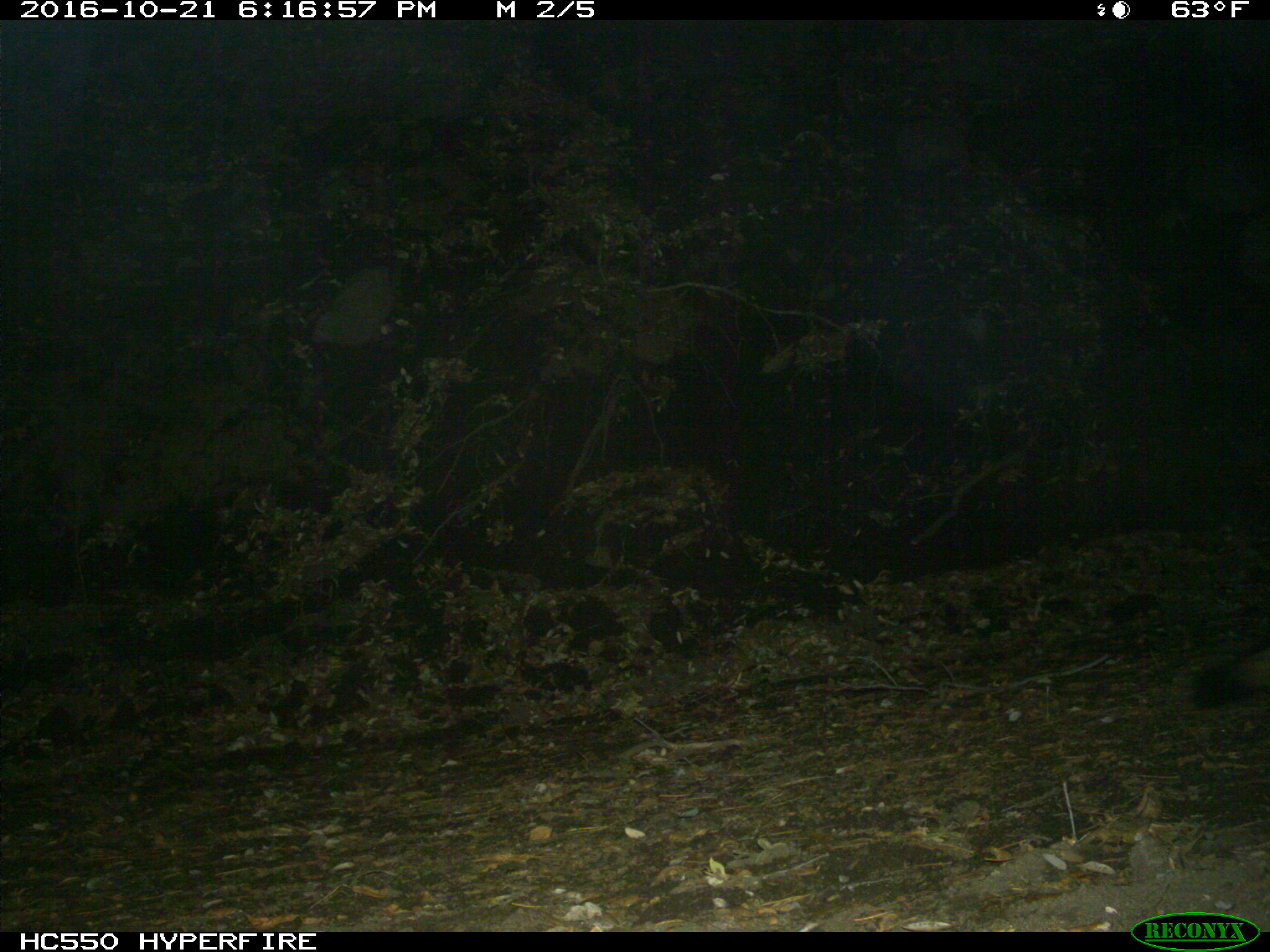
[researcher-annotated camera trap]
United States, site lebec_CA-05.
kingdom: Animalia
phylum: Chordata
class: Mammalia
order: Carnivora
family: Canidae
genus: Urocyon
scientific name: Urocyon cinereoargenteus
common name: gray fox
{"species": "Urocyon cinereoargenteus (gray fox)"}